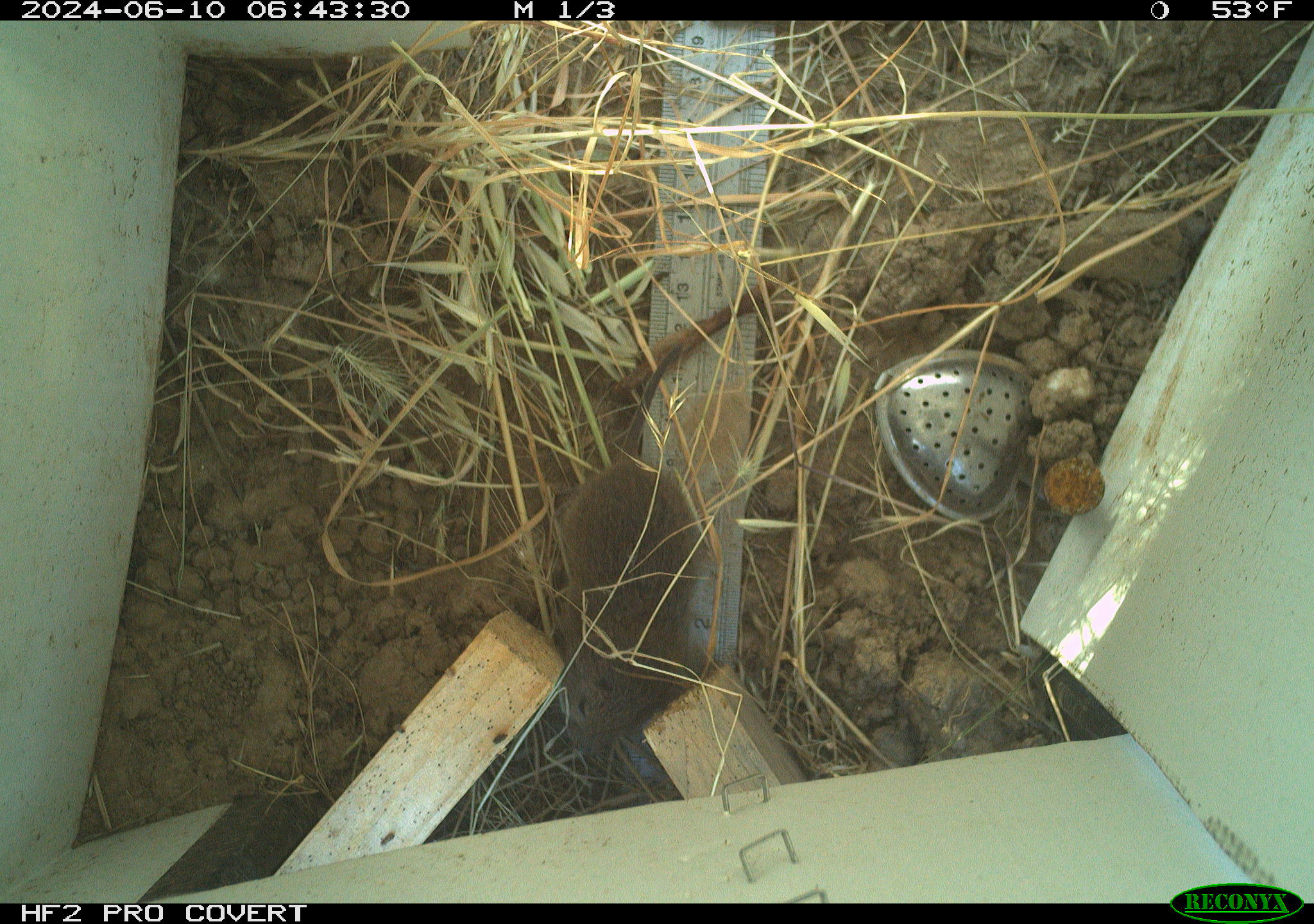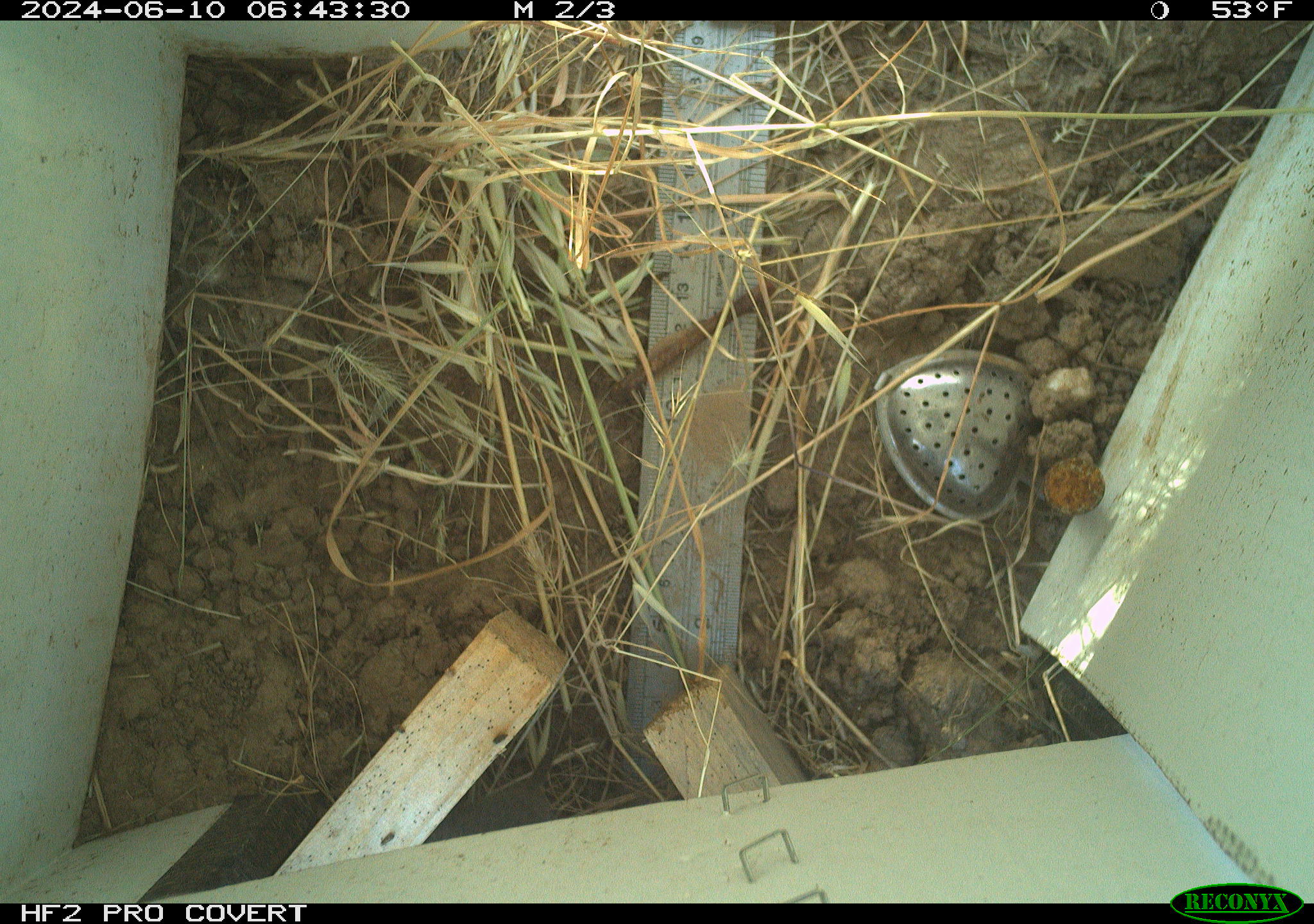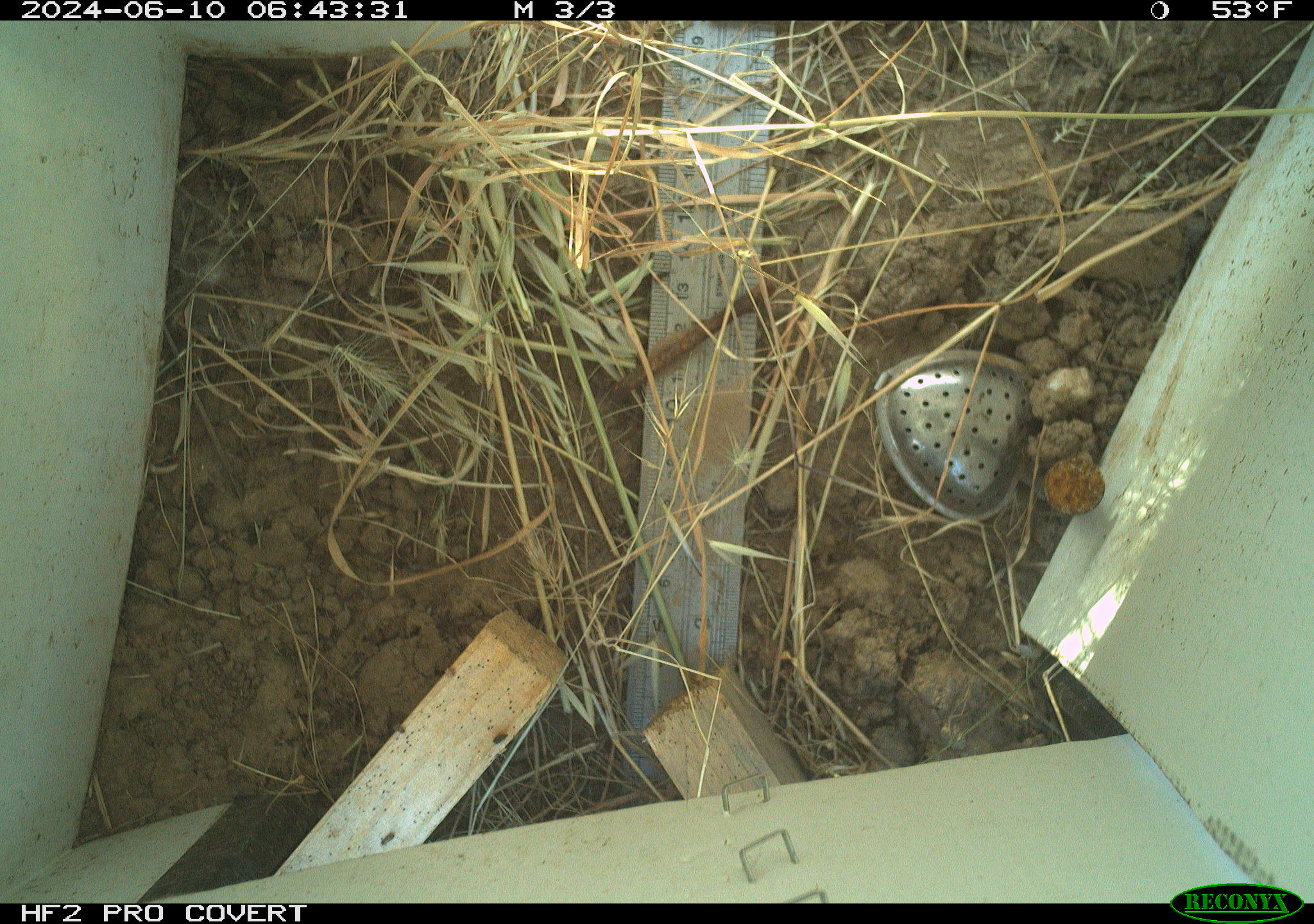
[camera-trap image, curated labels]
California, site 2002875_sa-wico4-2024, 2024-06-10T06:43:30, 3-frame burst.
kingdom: Animalia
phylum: Chordata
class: Mammalia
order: Rodentia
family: Cricetidae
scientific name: Arvicolinae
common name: voles, lemmings, and muskrats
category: arvicolinae subfamily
Arvicolinae subfamily (voles, lemmings, and muskrats) (Arvicolinae).